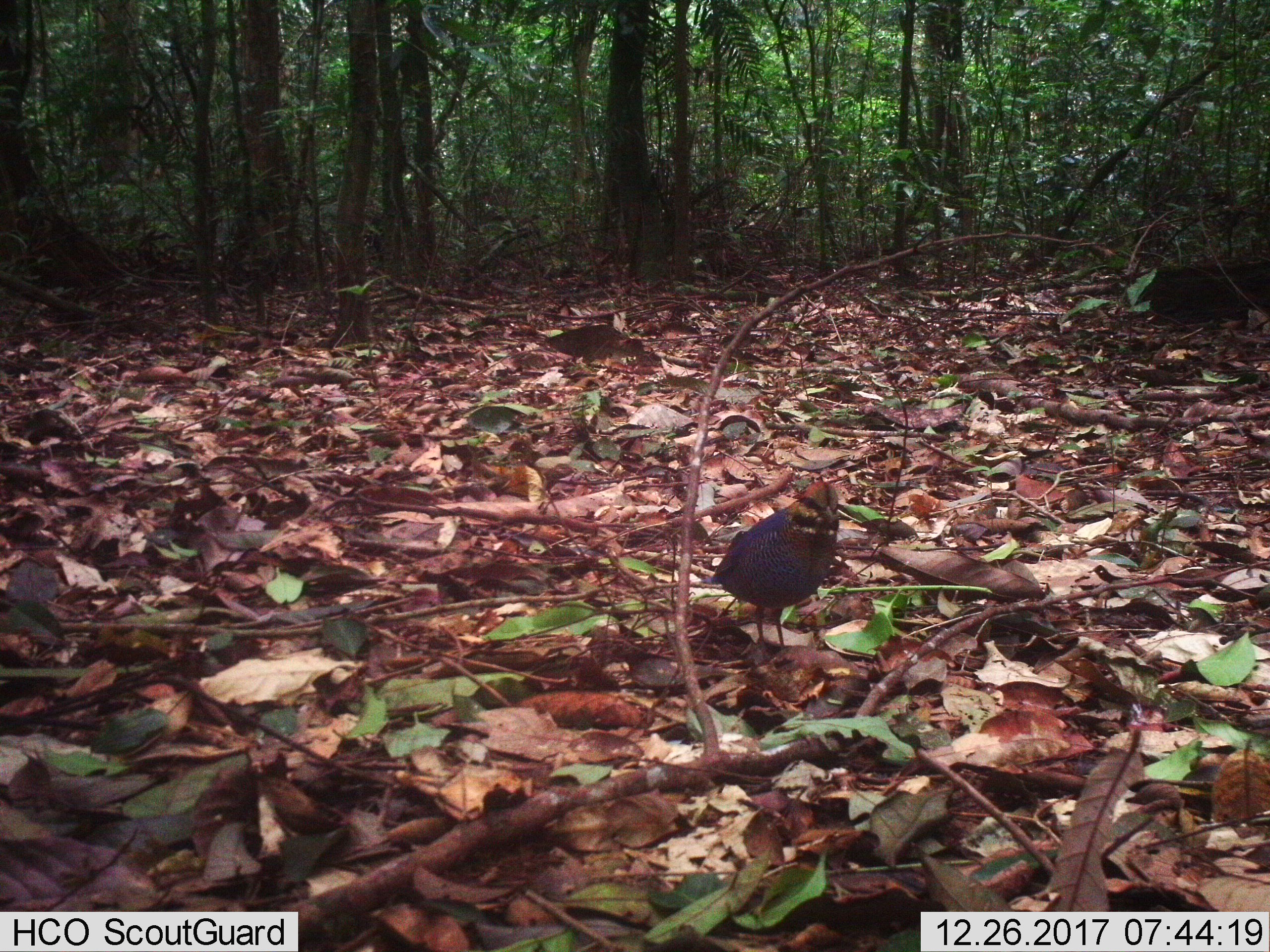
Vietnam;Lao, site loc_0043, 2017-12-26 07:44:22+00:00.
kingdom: Animalia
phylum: Chordata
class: Aves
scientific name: Aves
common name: bird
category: unidentified bird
Unidentified bird (bird) (Aves). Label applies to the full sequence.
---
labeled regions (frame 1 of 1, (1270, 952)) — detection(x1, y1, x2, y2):
unidentified bird: detection(700, 480, 842, 655)